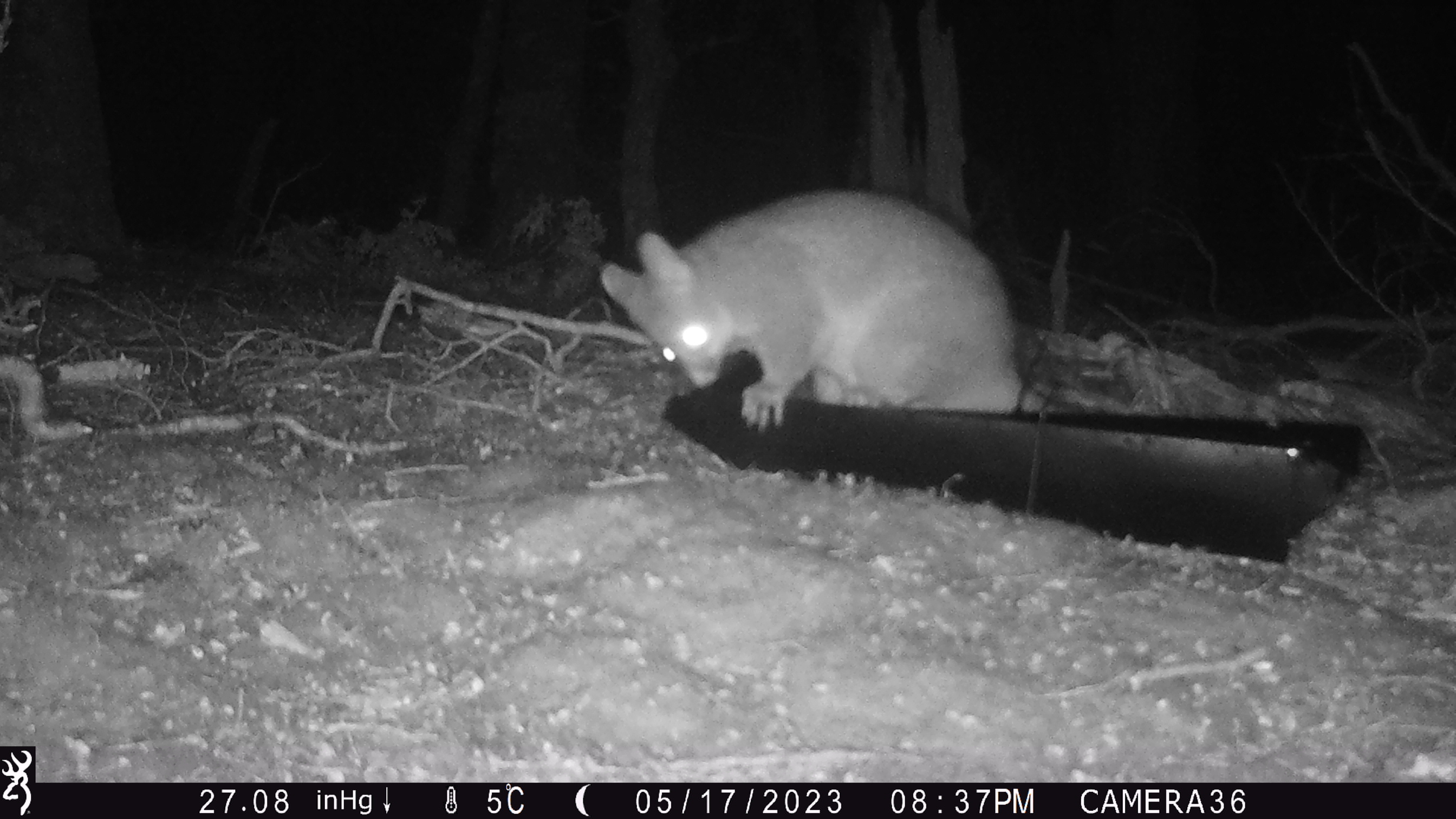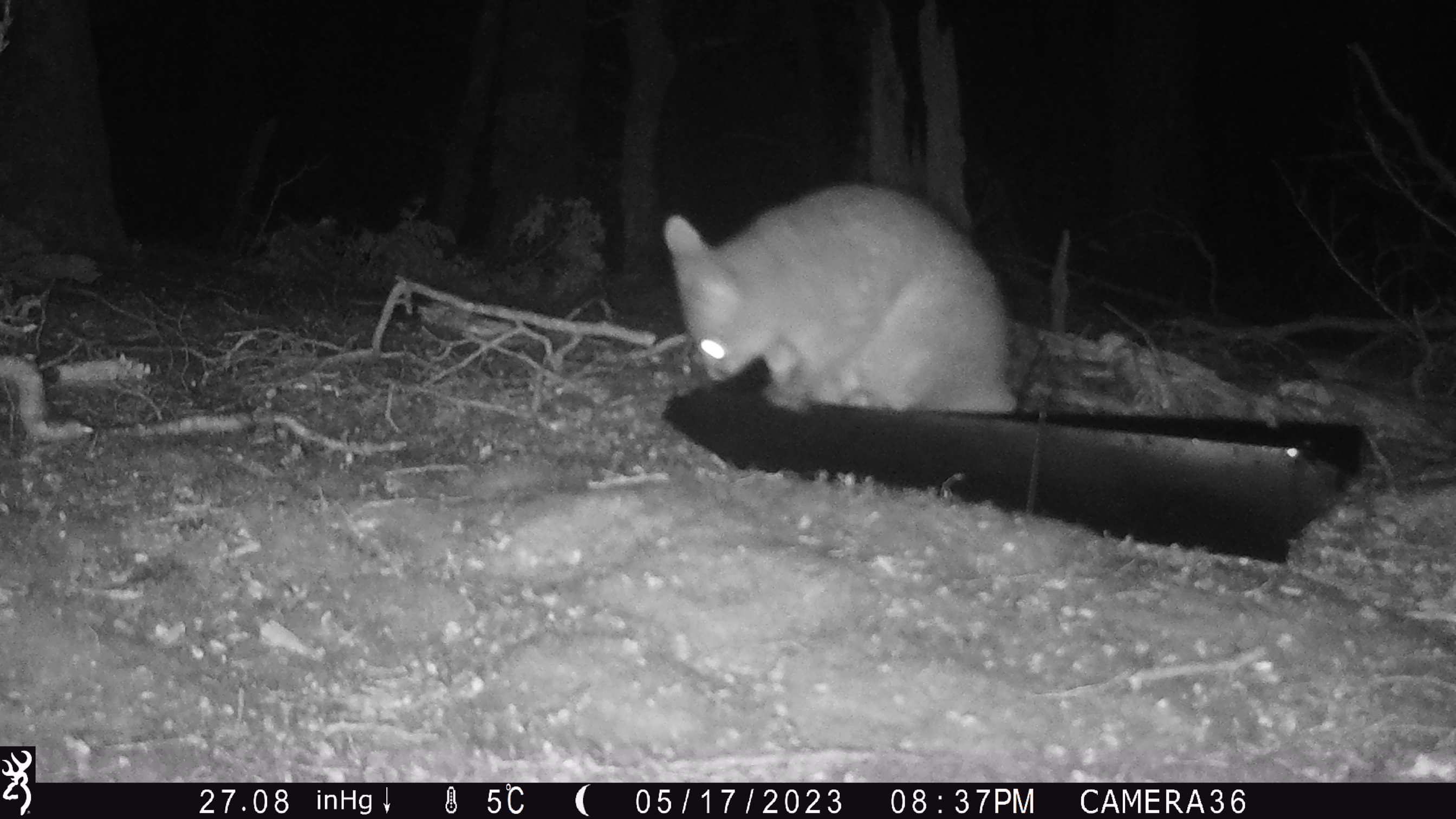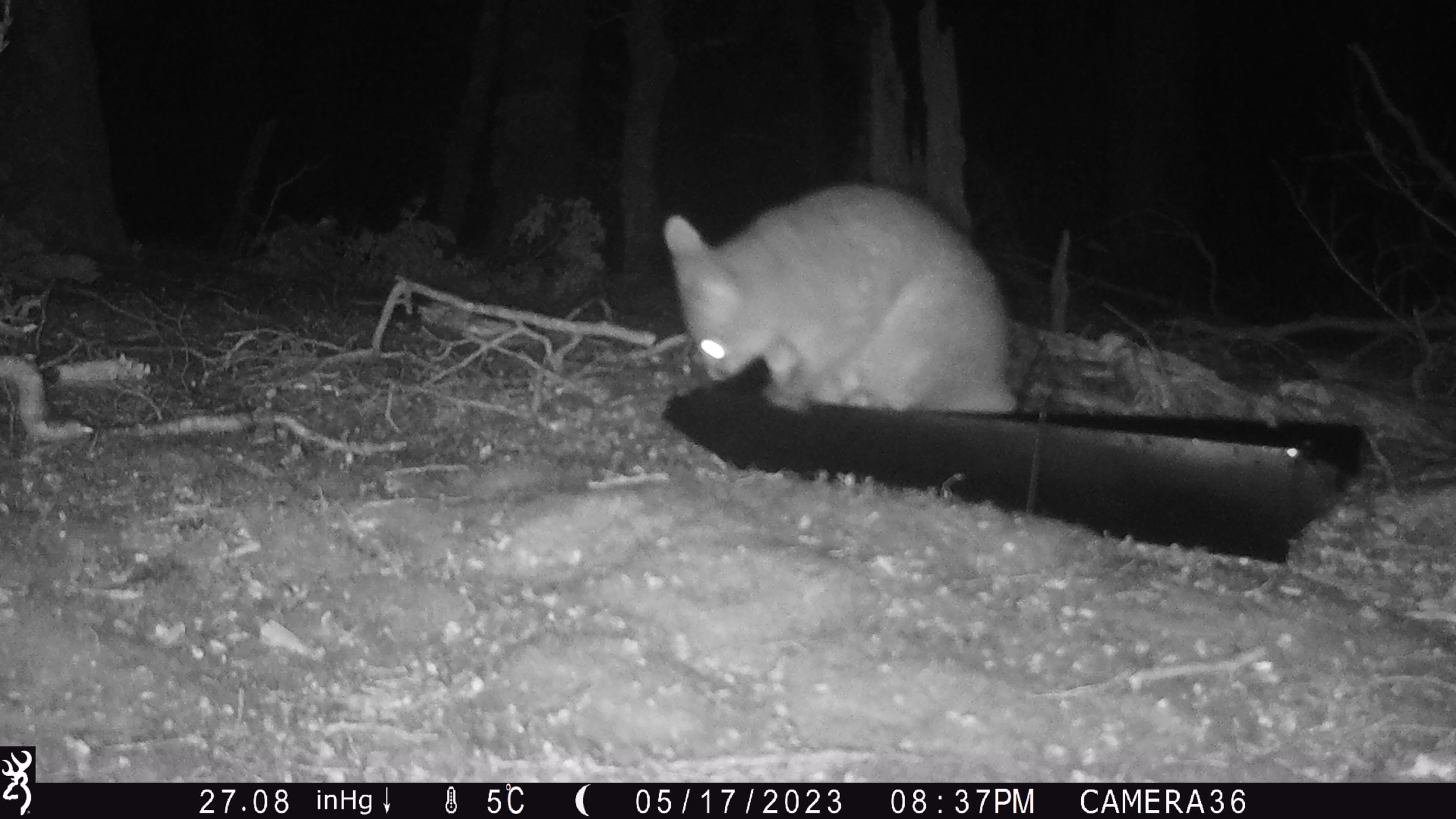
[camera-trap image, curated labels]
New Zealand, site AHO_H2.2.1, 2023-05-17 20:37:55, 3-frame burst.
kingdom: Animalia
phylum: Chordata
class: Mammalia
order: Carnivora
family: Mustelidae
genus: Mustela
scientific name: Mustela erminea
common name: stoat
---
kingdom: Animalia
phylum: Chordata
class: Mammalia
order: Diprotodontia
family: Phalangeridae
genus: Trichosurus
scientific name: Trichosurus vulpecula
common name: common brushtail possum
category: possum